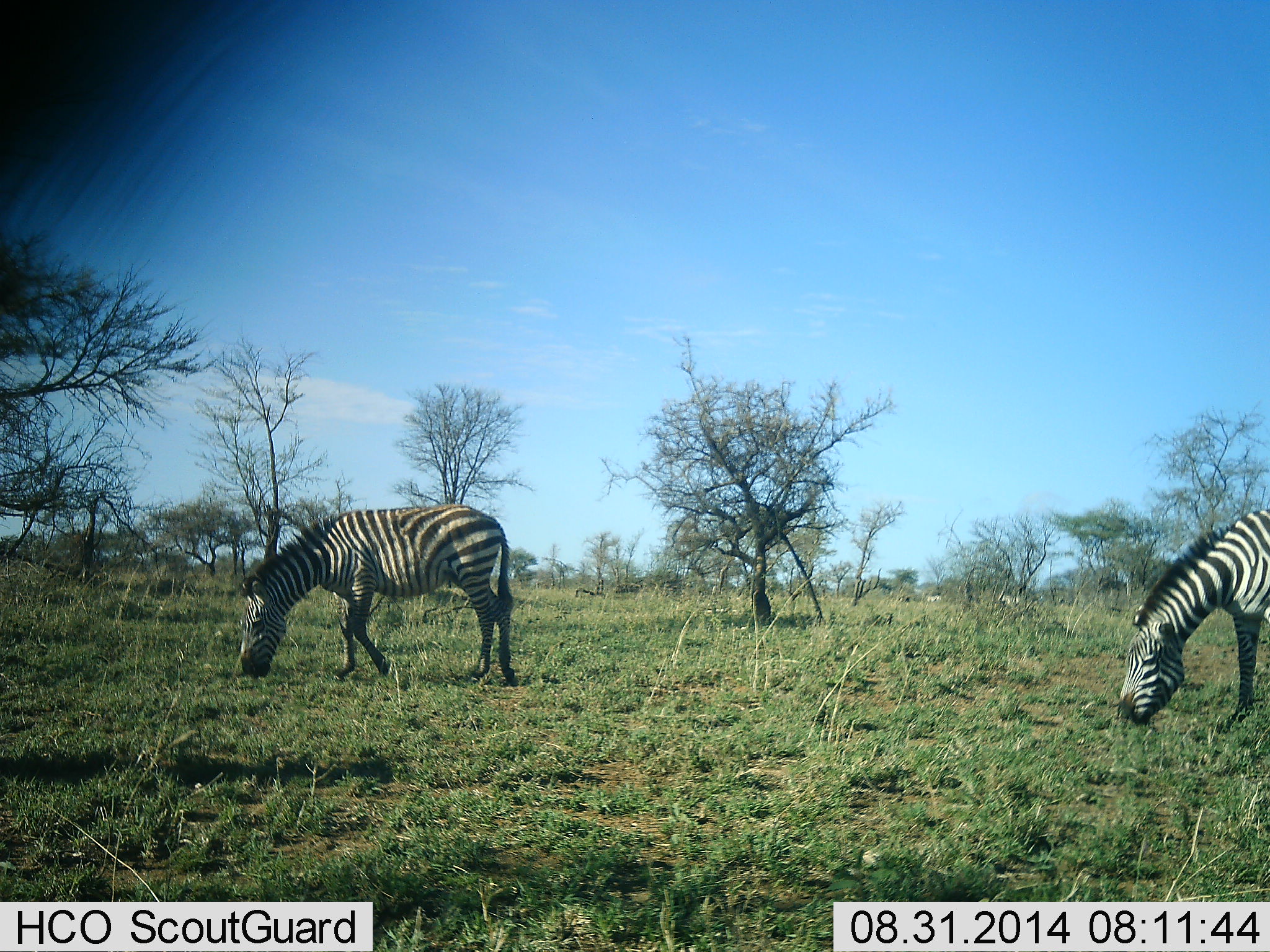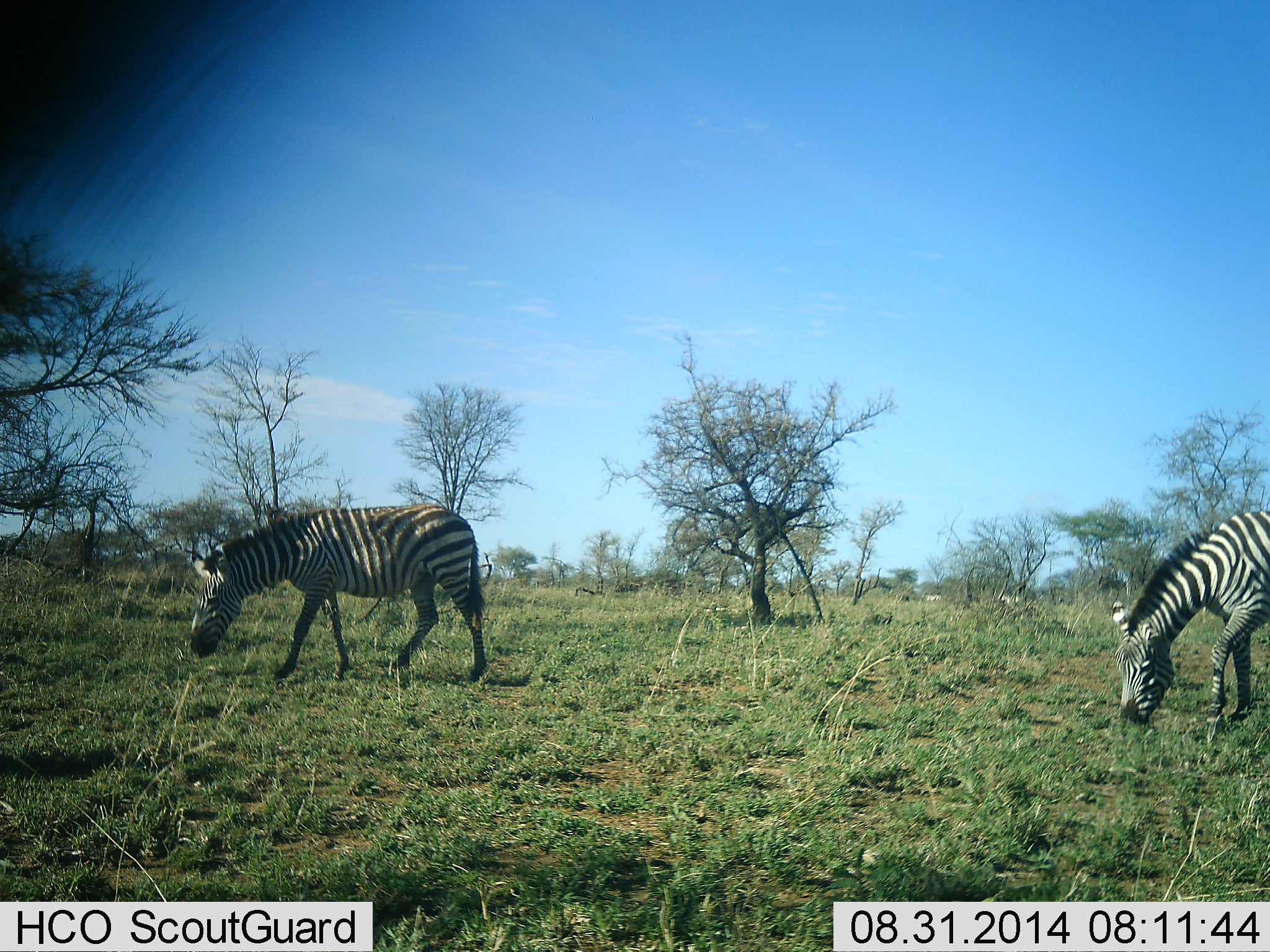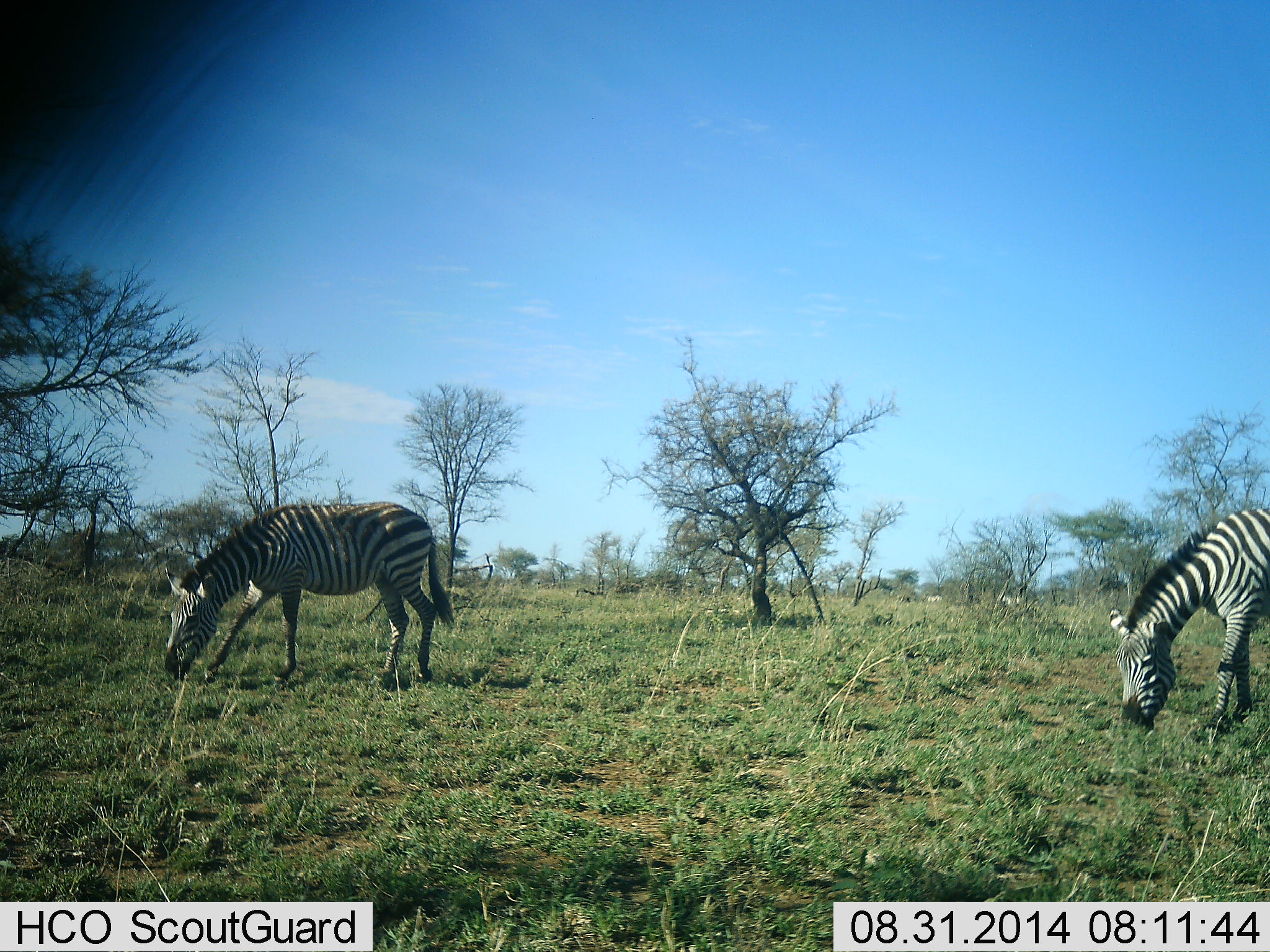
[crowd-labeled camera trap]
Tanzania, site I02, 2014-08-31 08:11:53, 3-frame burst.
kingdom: Animalia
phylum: Chordata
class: Mammalia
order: Perissodactyla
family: Equidae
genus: Equus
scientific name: Equus quagga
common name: plains zebra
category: zebra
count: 2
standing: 20%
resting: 0%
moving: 30%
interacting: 0%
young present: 0%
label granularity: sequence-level